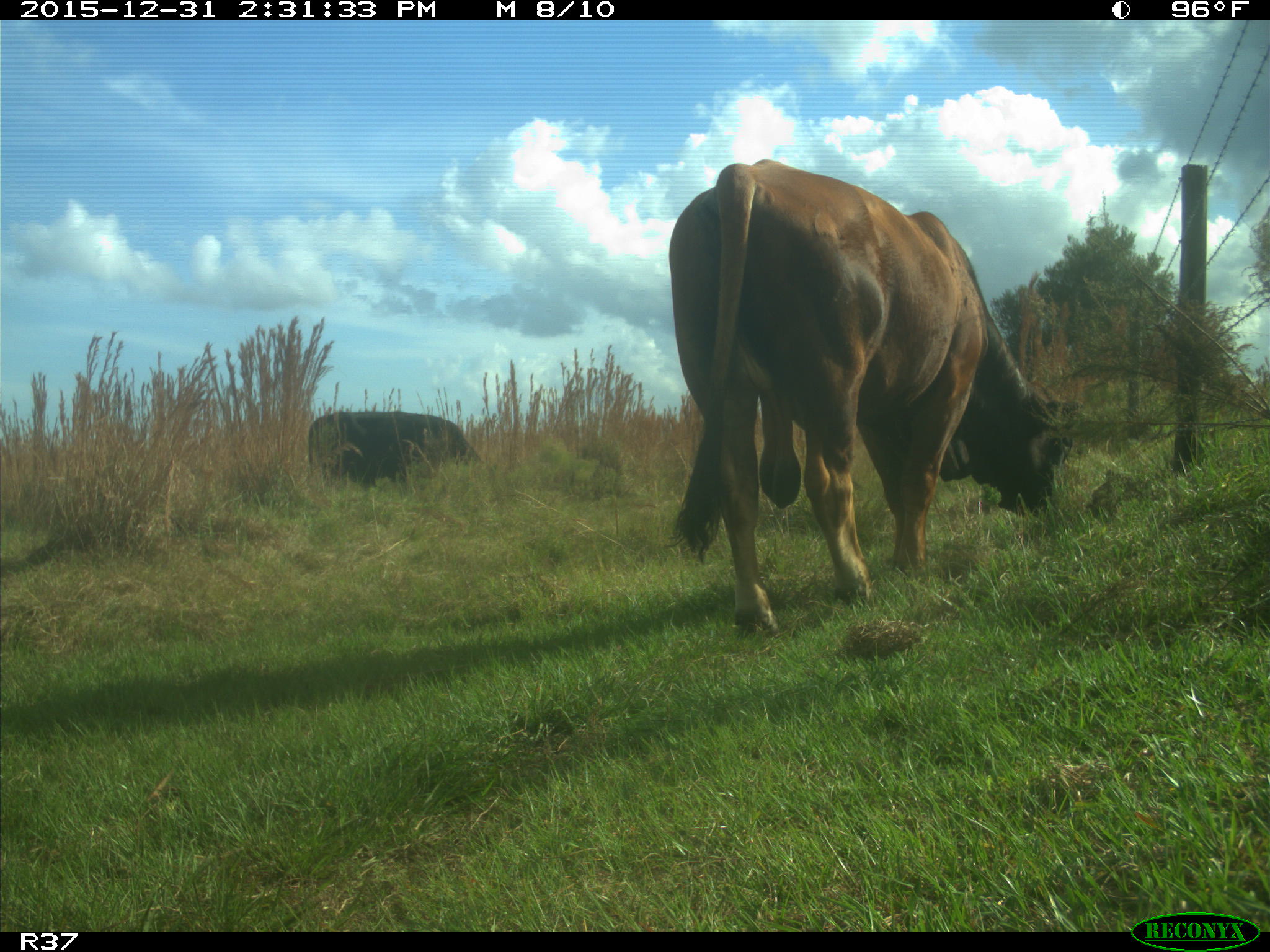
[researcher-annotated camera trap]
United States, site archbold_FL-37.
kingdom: Animalia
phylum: Chordata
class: Mammalia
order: Artiodactyla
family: Bovidae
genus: Bos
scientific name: Bos taurus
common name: domestic cow